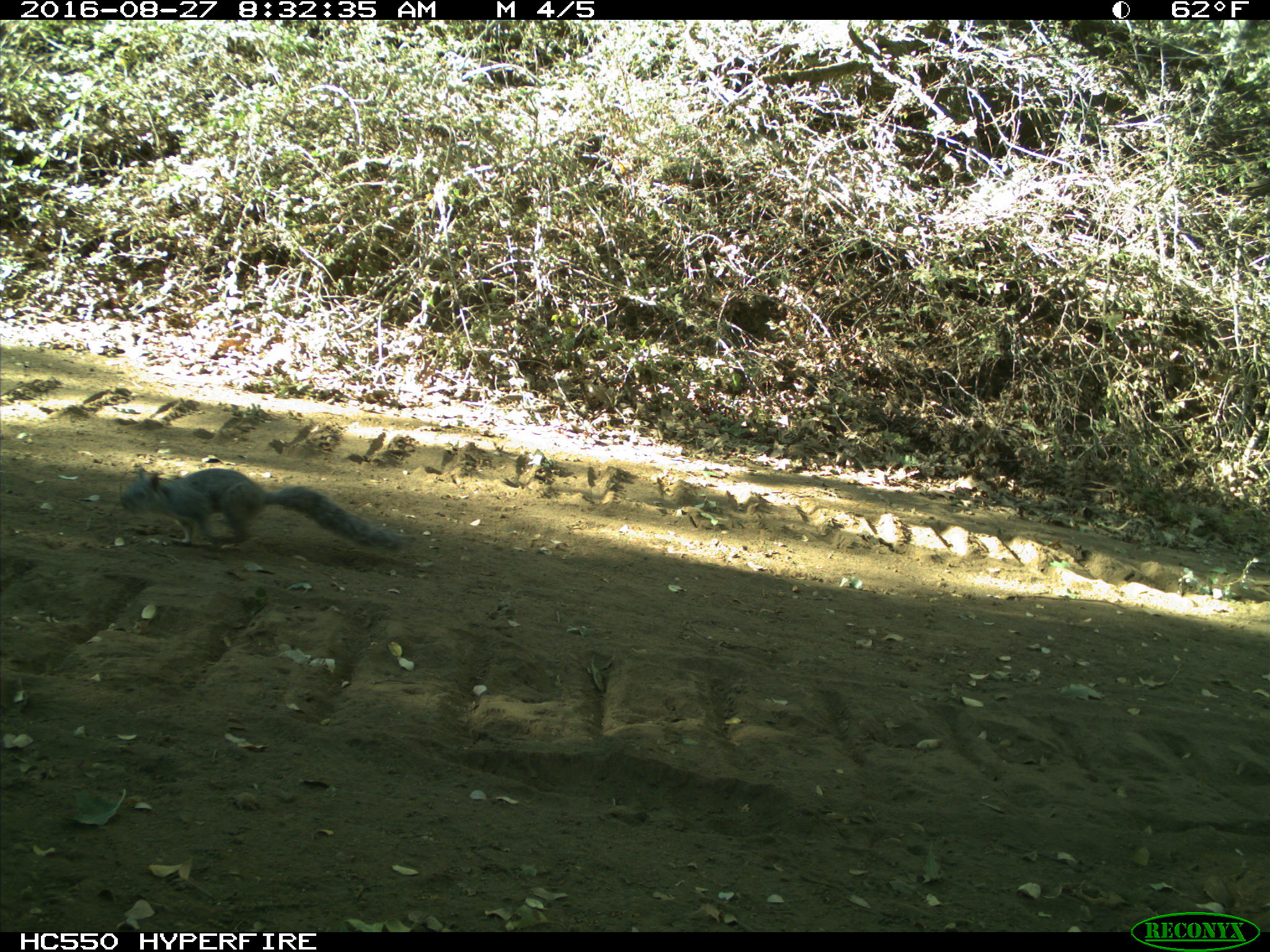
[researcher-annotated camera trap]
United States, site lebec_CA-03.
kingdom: Animalia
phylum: Chordata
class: Mammalia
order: Rodentia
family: Sciuridae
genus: Sciurus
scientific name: Sciurus carolinensis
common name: eastern gray squirrel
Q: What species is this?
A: Sciurus carolinensis (eastern gray squirrel).